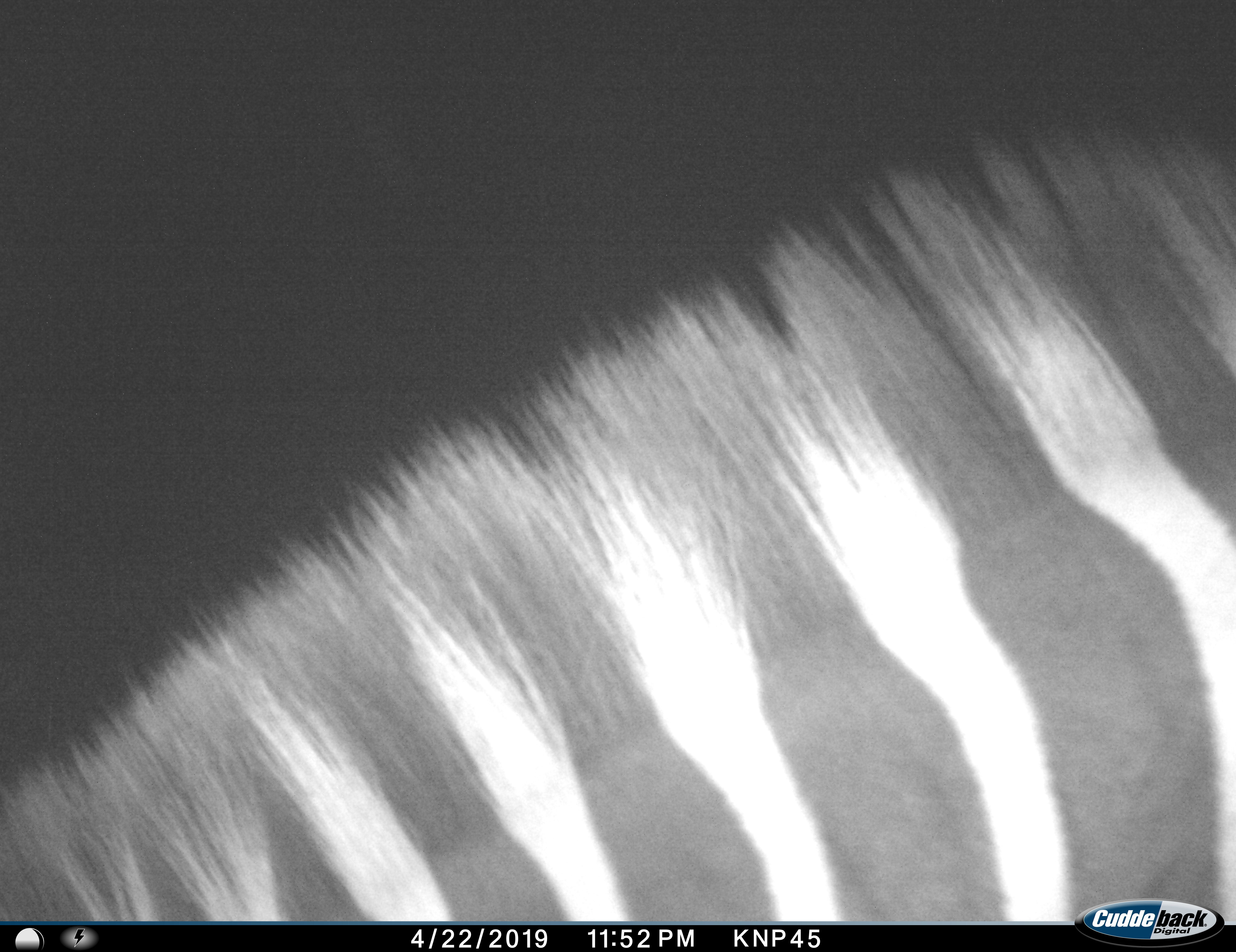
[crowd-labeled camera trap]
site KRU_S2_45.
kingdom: Animalia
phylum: Chordata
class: Mammalia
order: Perissodactyla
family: Equidae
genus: Equus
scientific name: Equus quagga burchellii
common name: burchell's zebra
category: zebraburchells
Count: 1.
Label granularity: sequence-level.